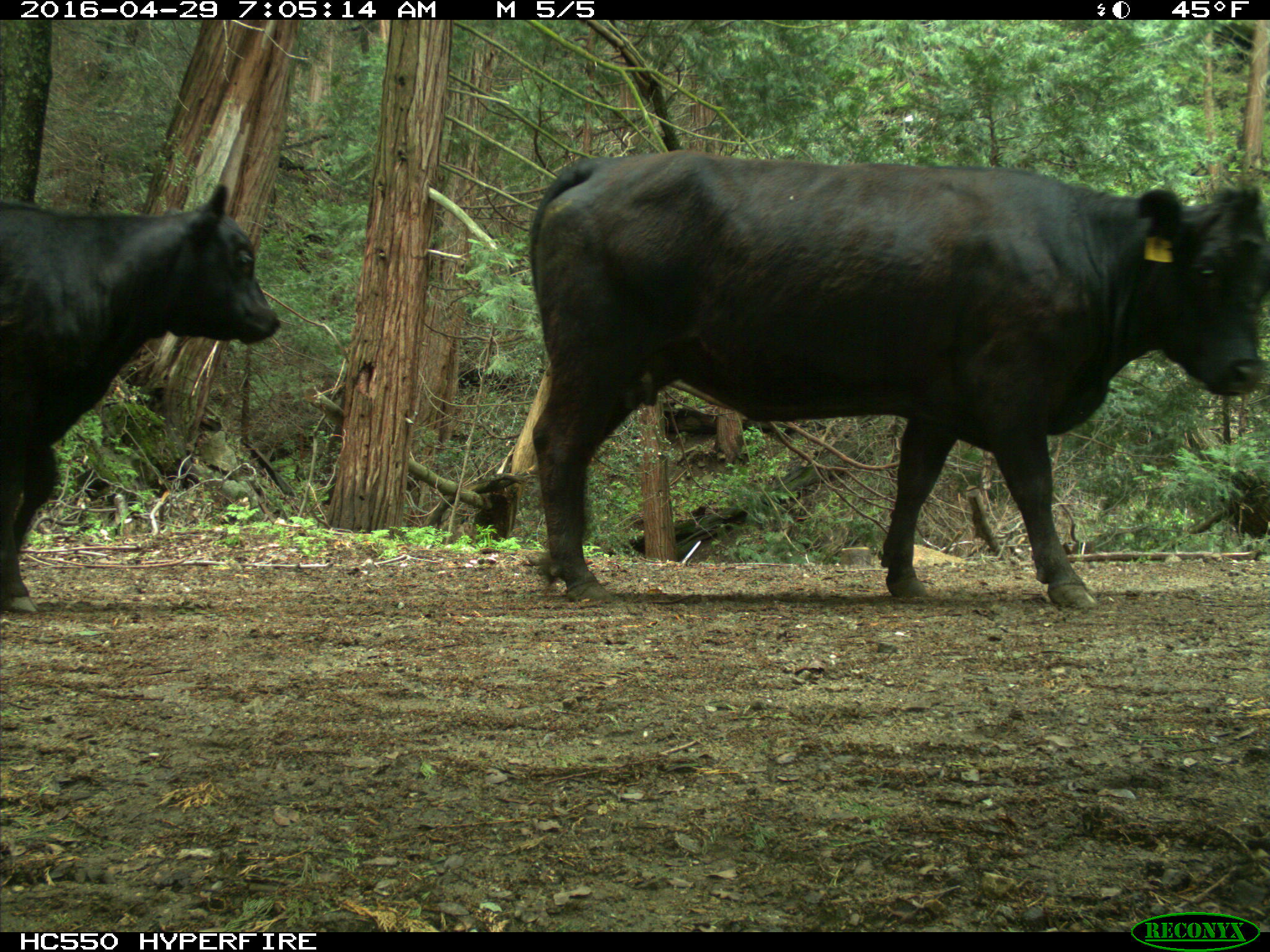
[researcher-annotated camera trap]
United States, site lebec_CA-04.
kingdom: Animalia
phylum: Chordata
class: Mammalia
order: Artiodactyla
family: Bovidae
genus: Bos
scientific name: Bos taurus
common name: domestic cow